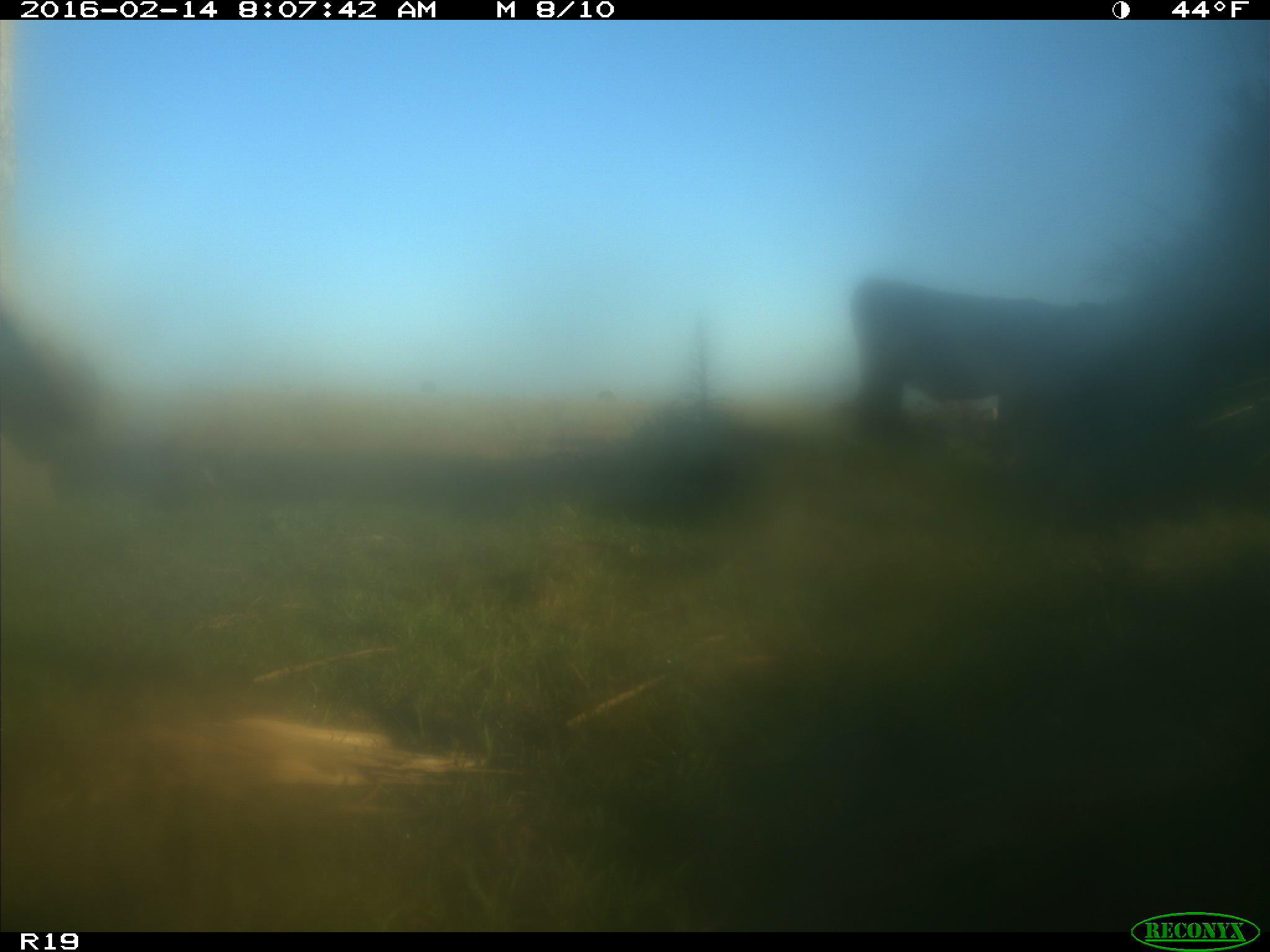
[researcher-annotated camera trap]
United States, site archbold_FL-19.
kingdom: Animalia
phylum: Chordata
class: Mammalia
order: Artiodactyla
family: Bovidae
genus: Bos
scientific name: Bos taurus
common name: domestic cow